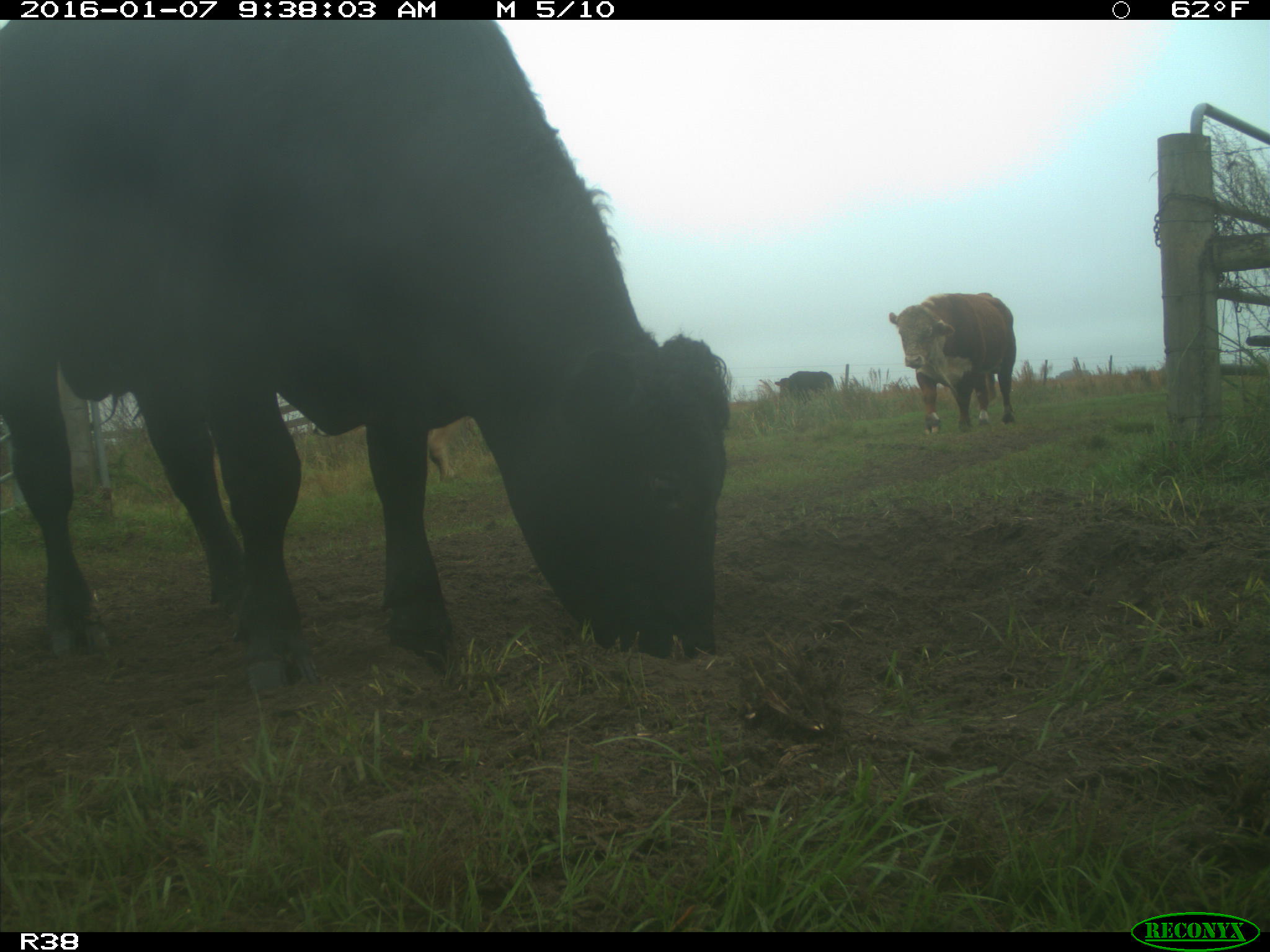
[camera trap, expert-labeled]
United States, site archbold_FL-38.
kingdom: Animalia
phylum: Chordata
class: Mammalia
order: Artiodactyla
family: Bovidae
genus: Bos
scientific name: Bos taurus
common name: domestic cow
Bos taurus (domestic cow).